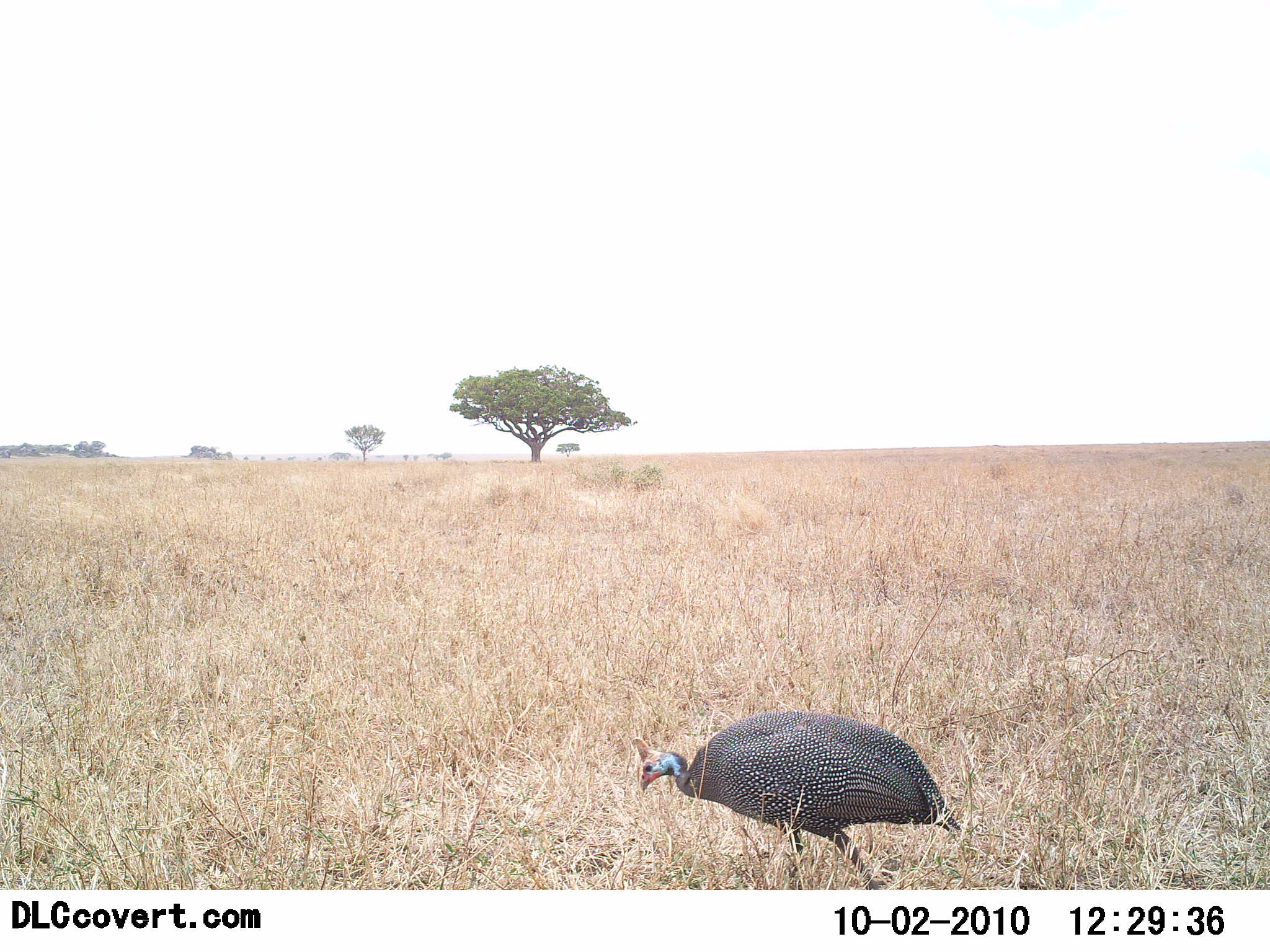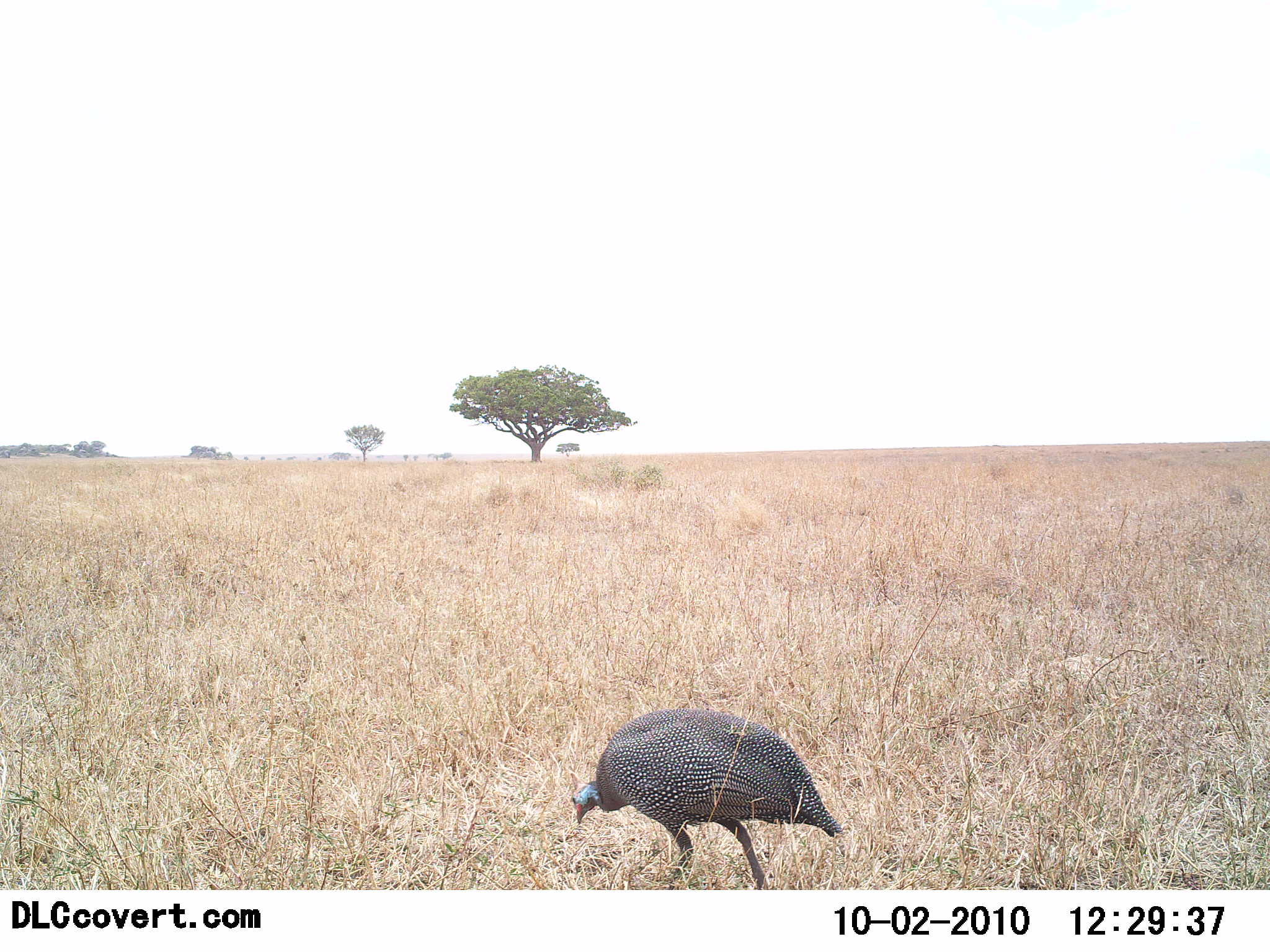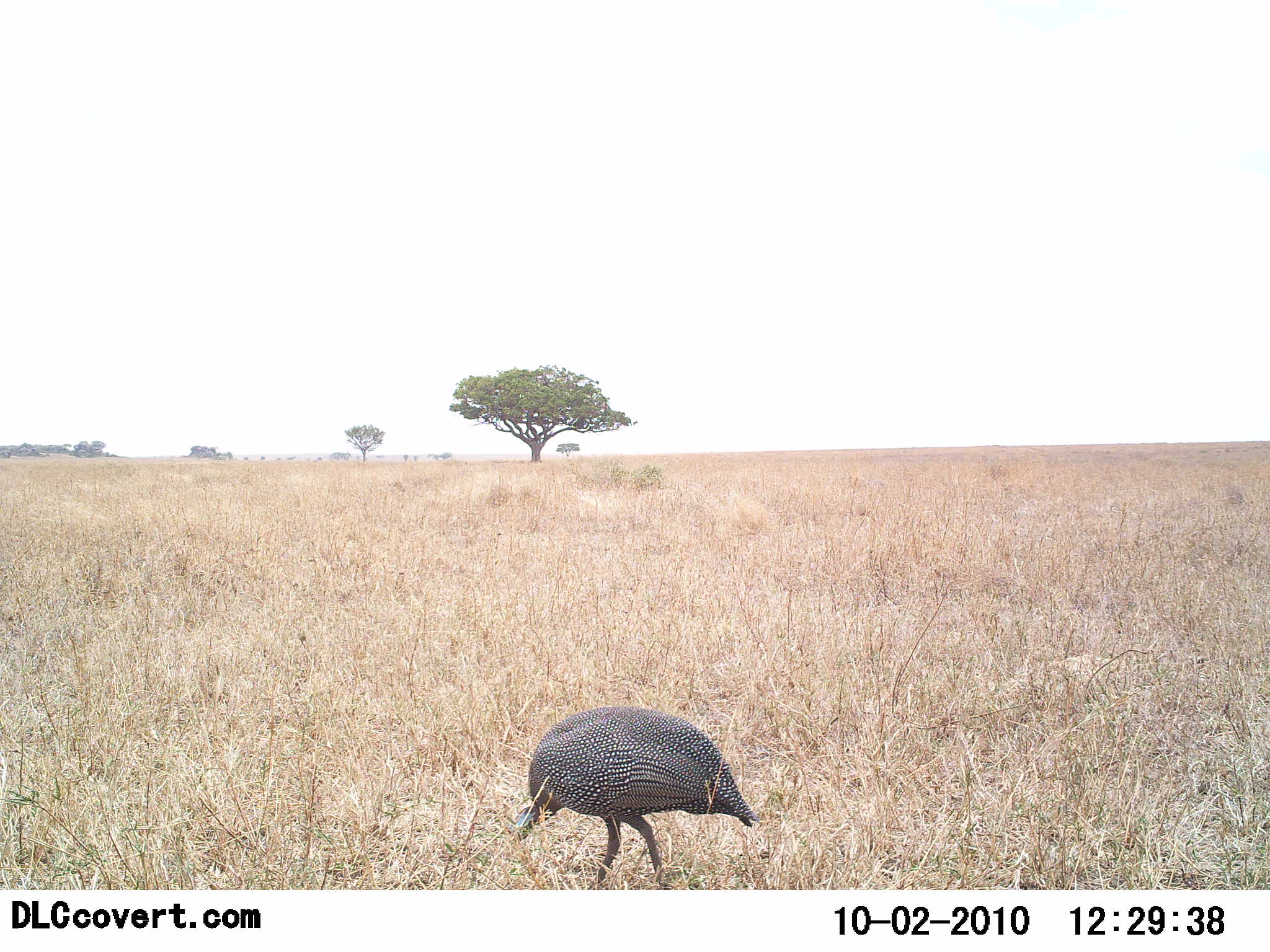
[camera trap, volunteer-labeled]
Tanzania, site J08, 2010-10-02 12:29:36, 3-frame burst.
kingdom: Animalia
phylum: Chordata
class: Aves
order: Galliformes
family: Numididae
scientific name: Numididae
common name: guinea fowl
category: guineafowl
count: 1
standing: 14%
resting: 0%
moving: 43%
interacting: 0%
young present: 0%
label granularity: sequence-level